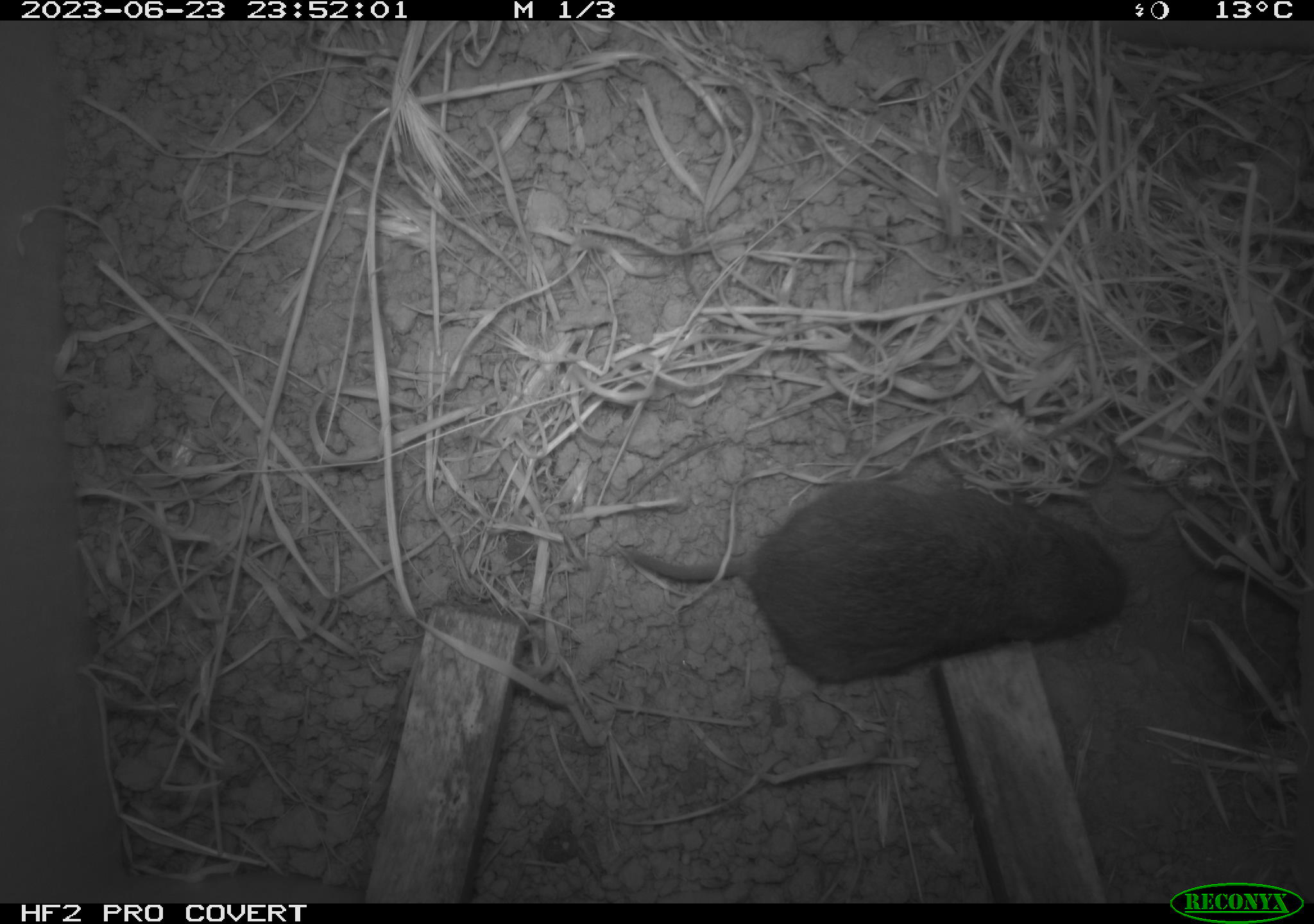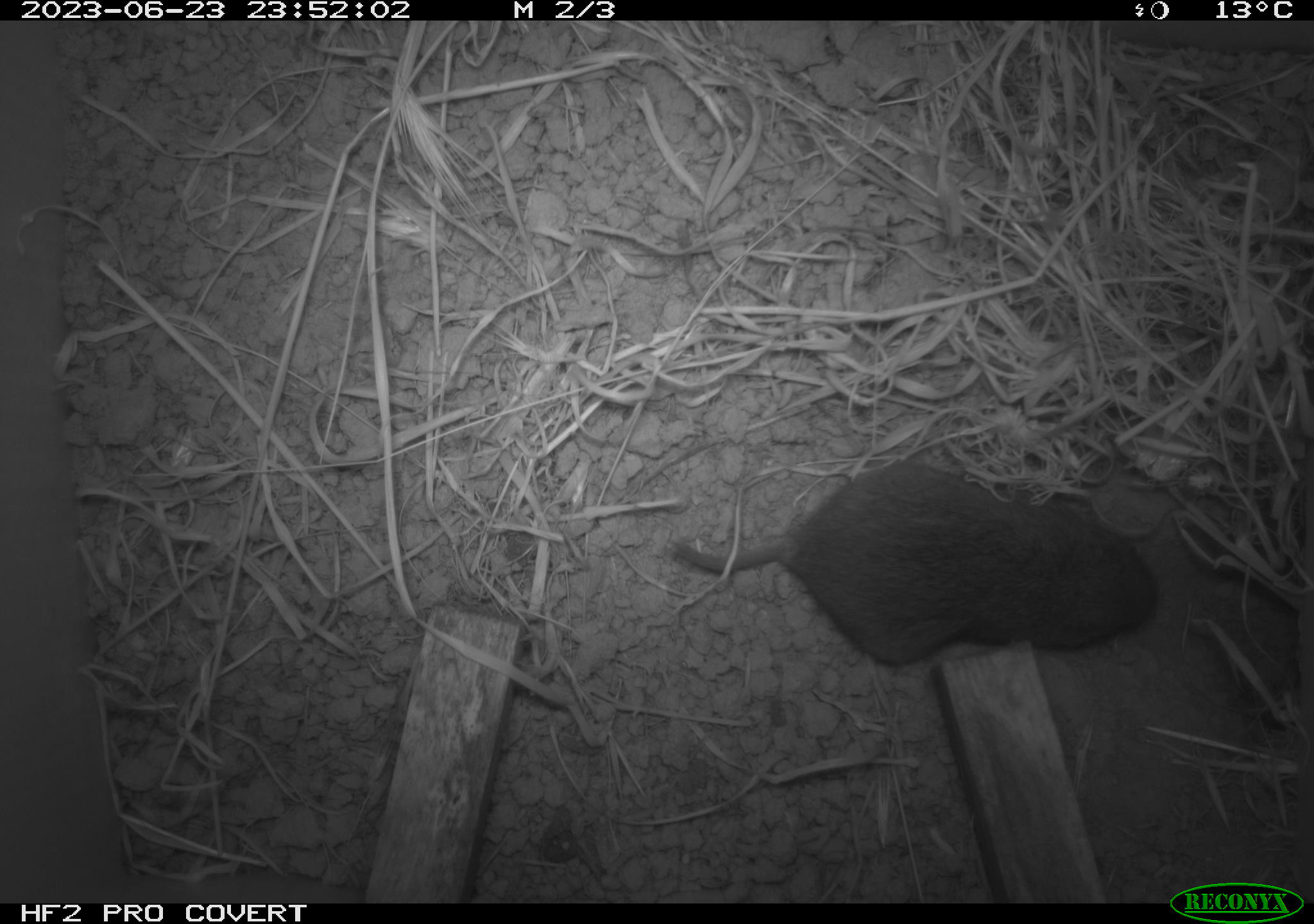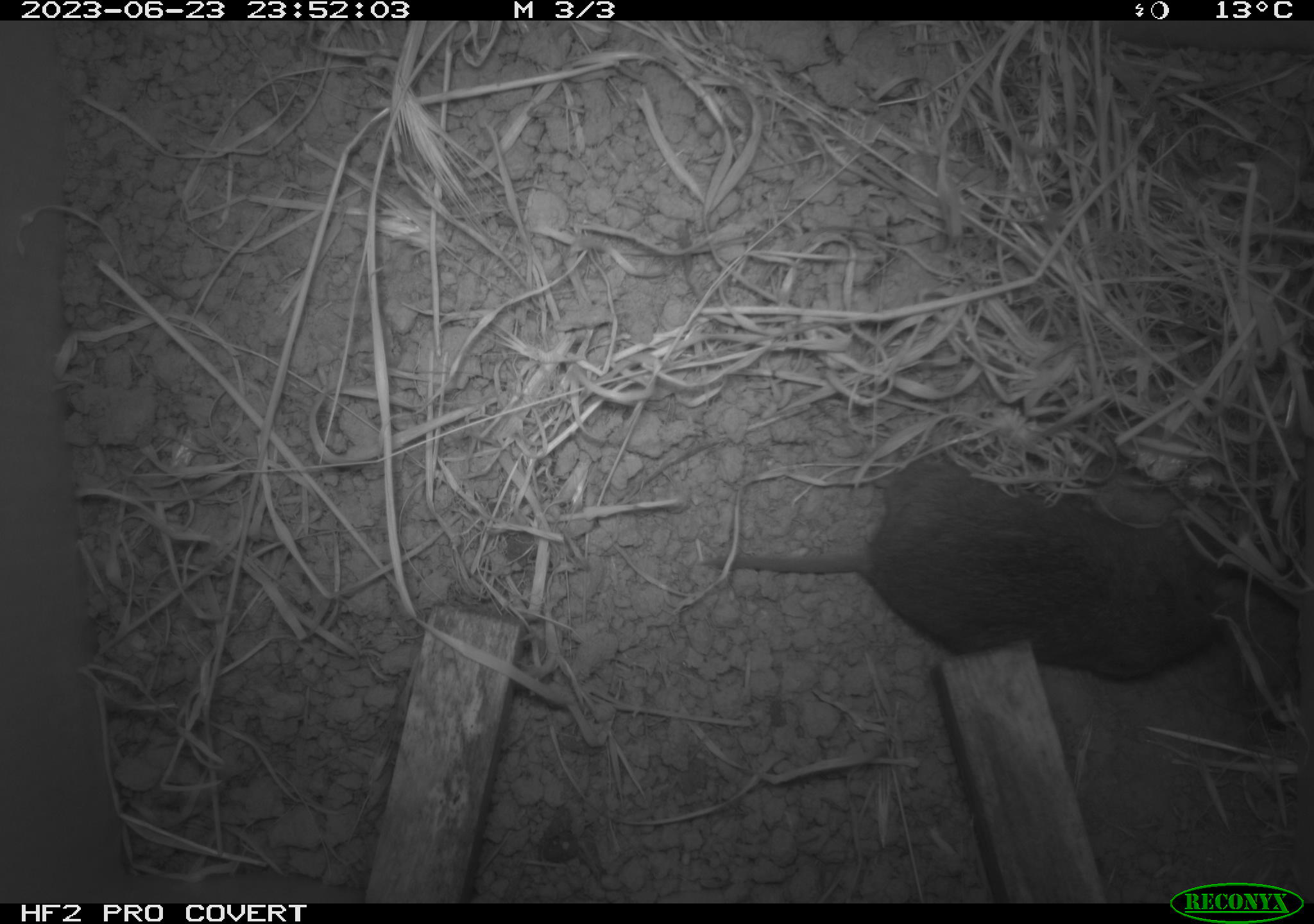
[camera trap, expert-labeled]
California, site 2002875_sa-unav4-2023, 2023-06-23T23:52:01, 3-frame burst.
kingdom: Animalia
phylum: Chordata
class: Mammalia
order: Rodentia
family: Cricetidae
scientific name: Arvicolinae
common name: voles, lemmings, and muskrats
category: arvicolinae subfamily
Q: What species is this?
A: Arvicolinae subfamily (voles, lemmings, and muskrats) (Arvicolinae).